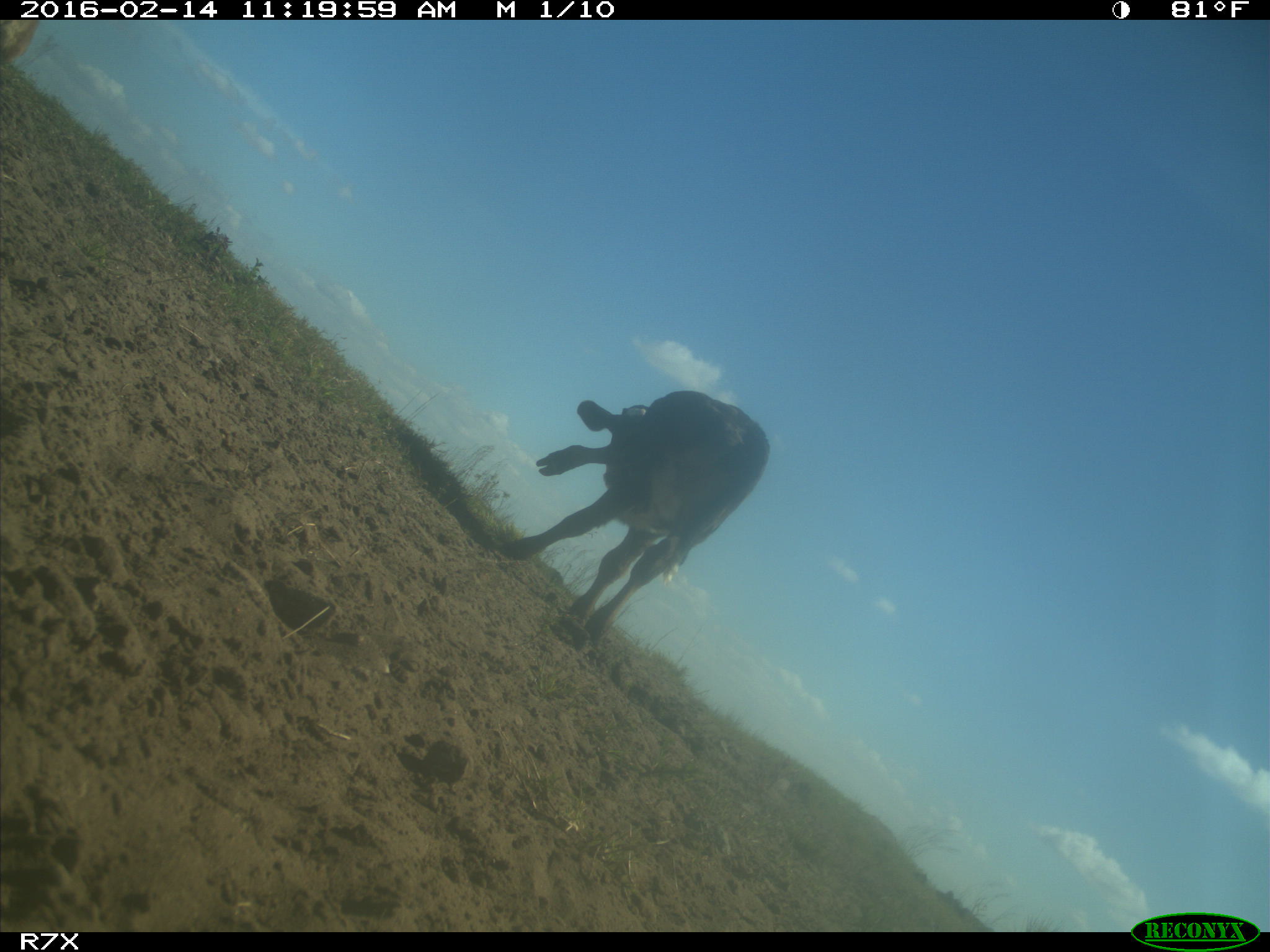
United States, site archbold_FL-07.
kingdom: Animalia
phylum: Chordata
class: Mammalia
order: Artiodactyla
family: Bovidae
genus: Bos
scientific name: Bos taurus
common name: domestic cow